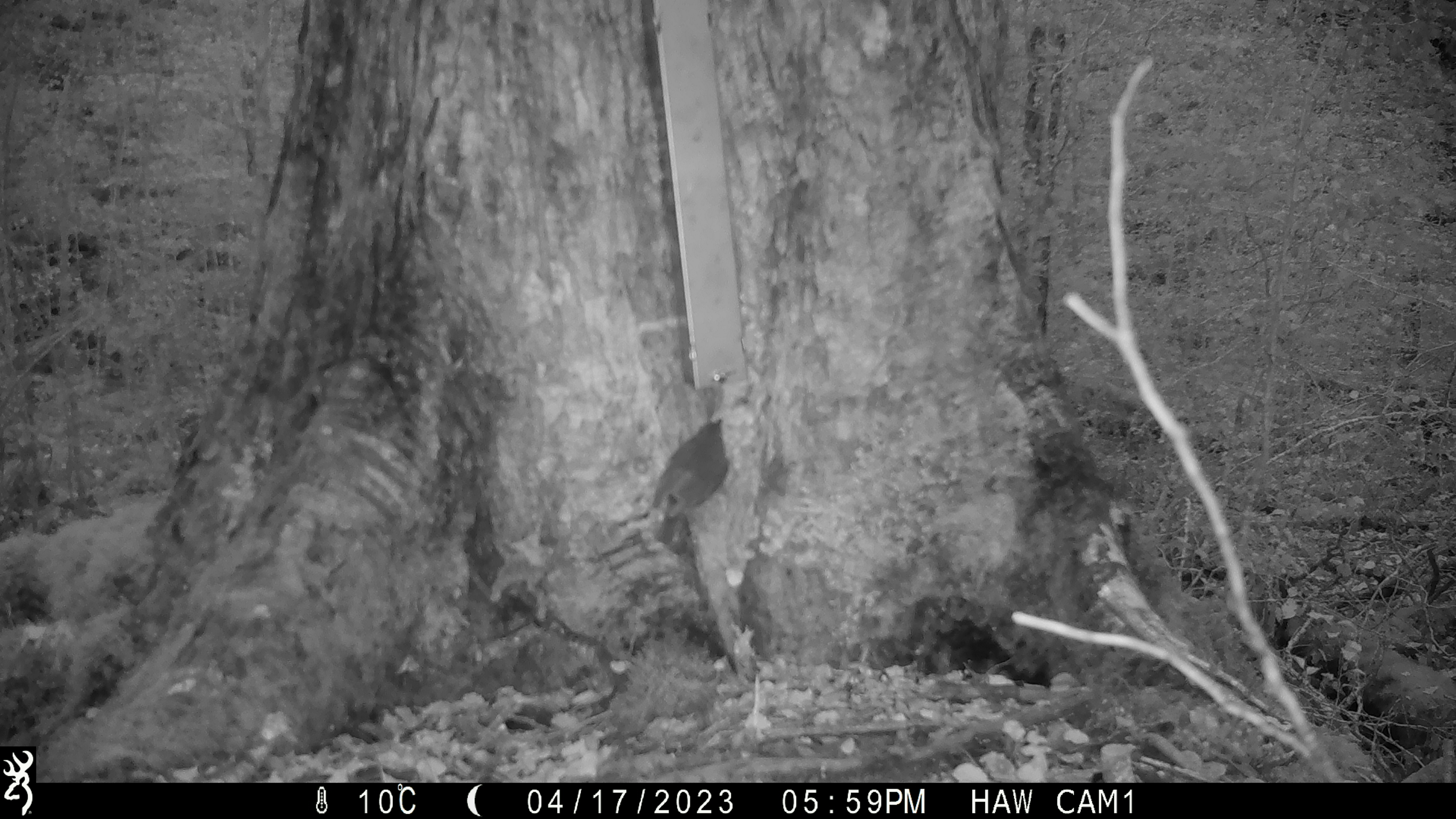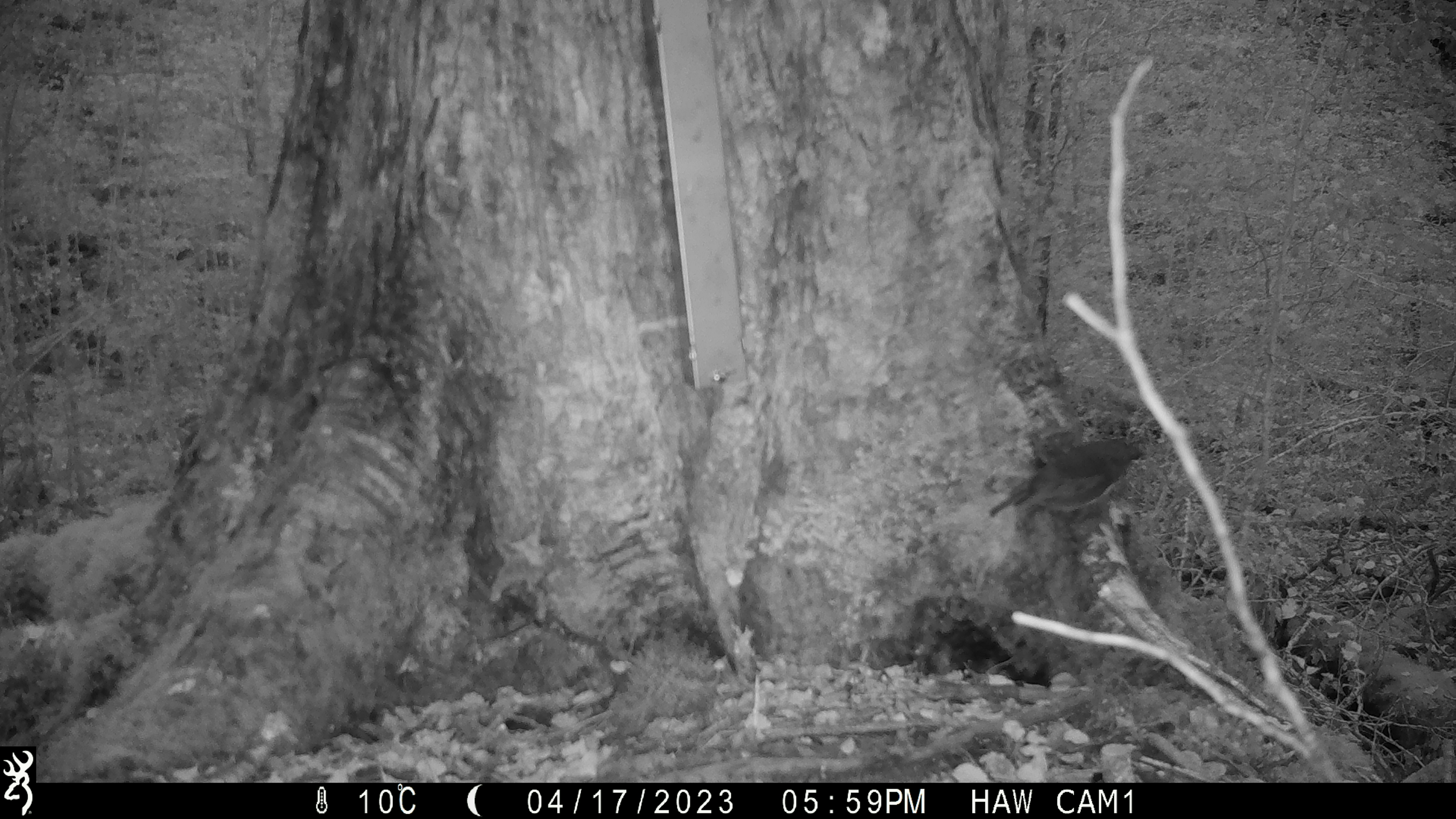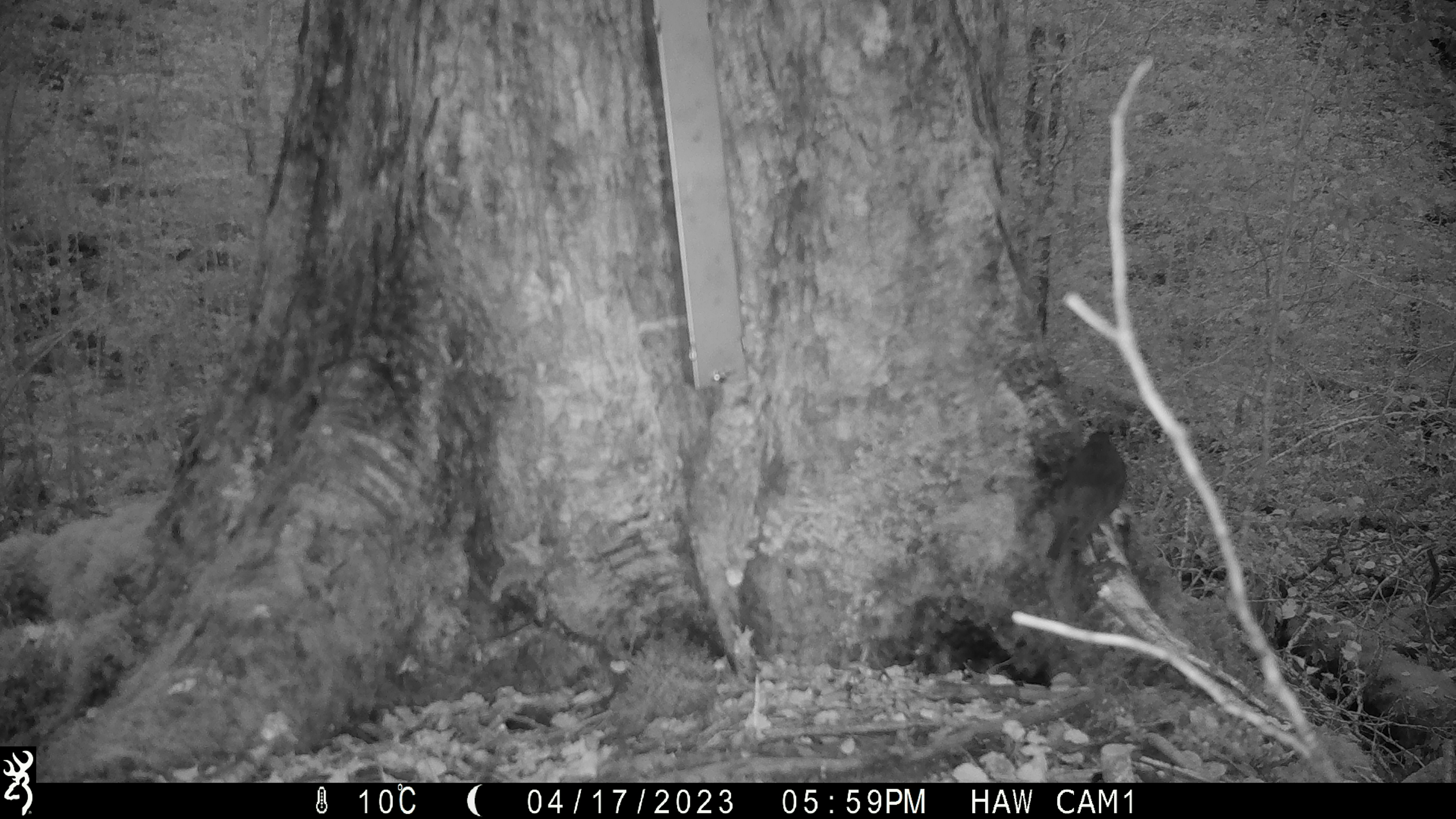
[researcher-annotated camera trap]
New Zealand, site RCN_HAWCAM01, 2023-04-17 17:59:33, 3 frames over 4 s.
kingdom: Animalia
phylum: Chordata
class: Aves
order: Passeriformes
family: Petroicidae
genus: Petroica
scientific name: Petroica australis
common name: new zealand robin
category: robin